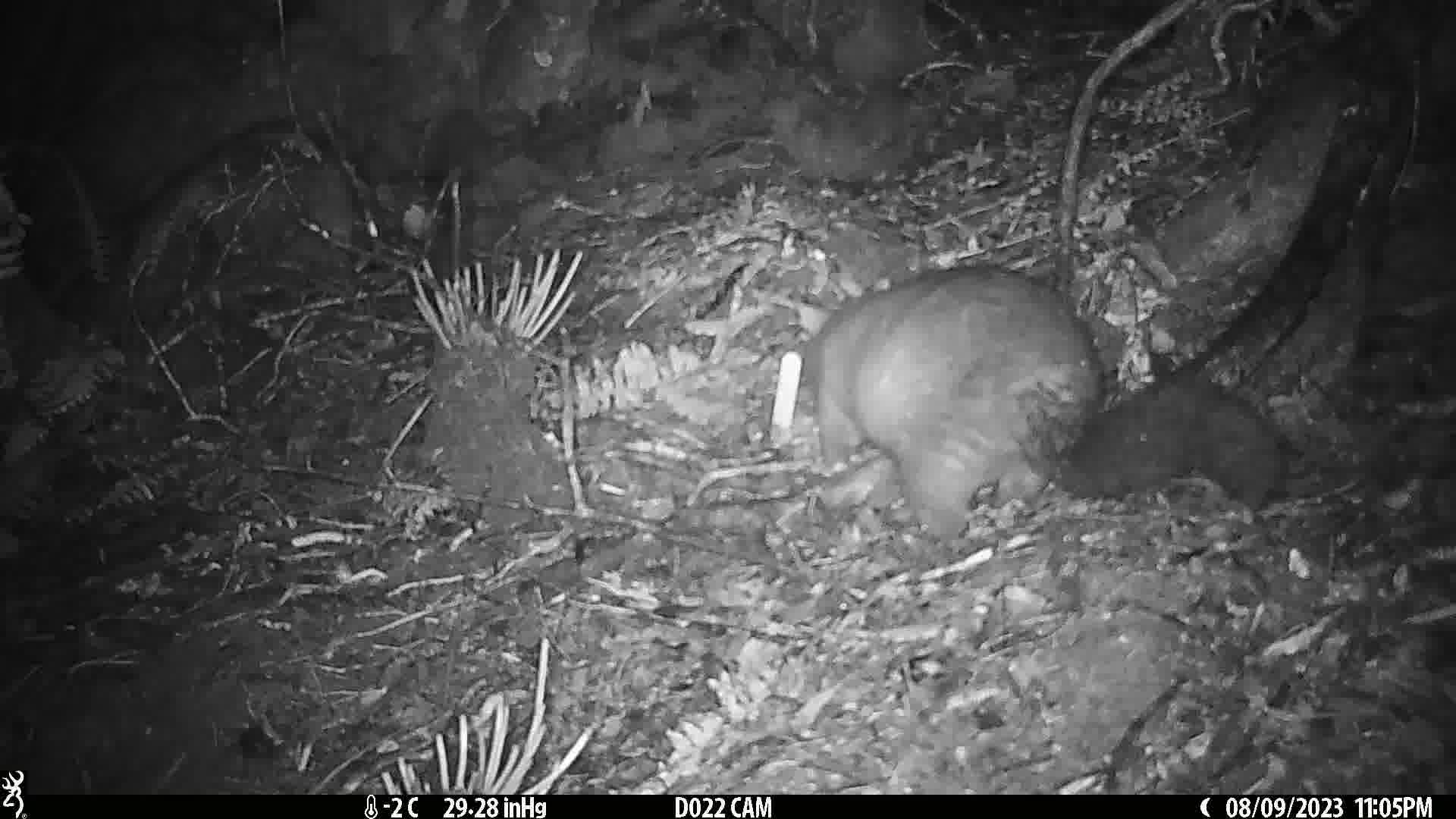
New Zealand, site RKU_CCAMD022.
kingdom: Animalia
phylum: Chordata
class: Mammalia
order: Diprotodontia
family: Phalangeridae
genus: Trichosurus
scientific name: Trichosurus vulpecula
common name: common brushtail possum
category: possum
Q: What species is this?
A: Possum (common brushtail possum) (Trichosurus vulpecula).